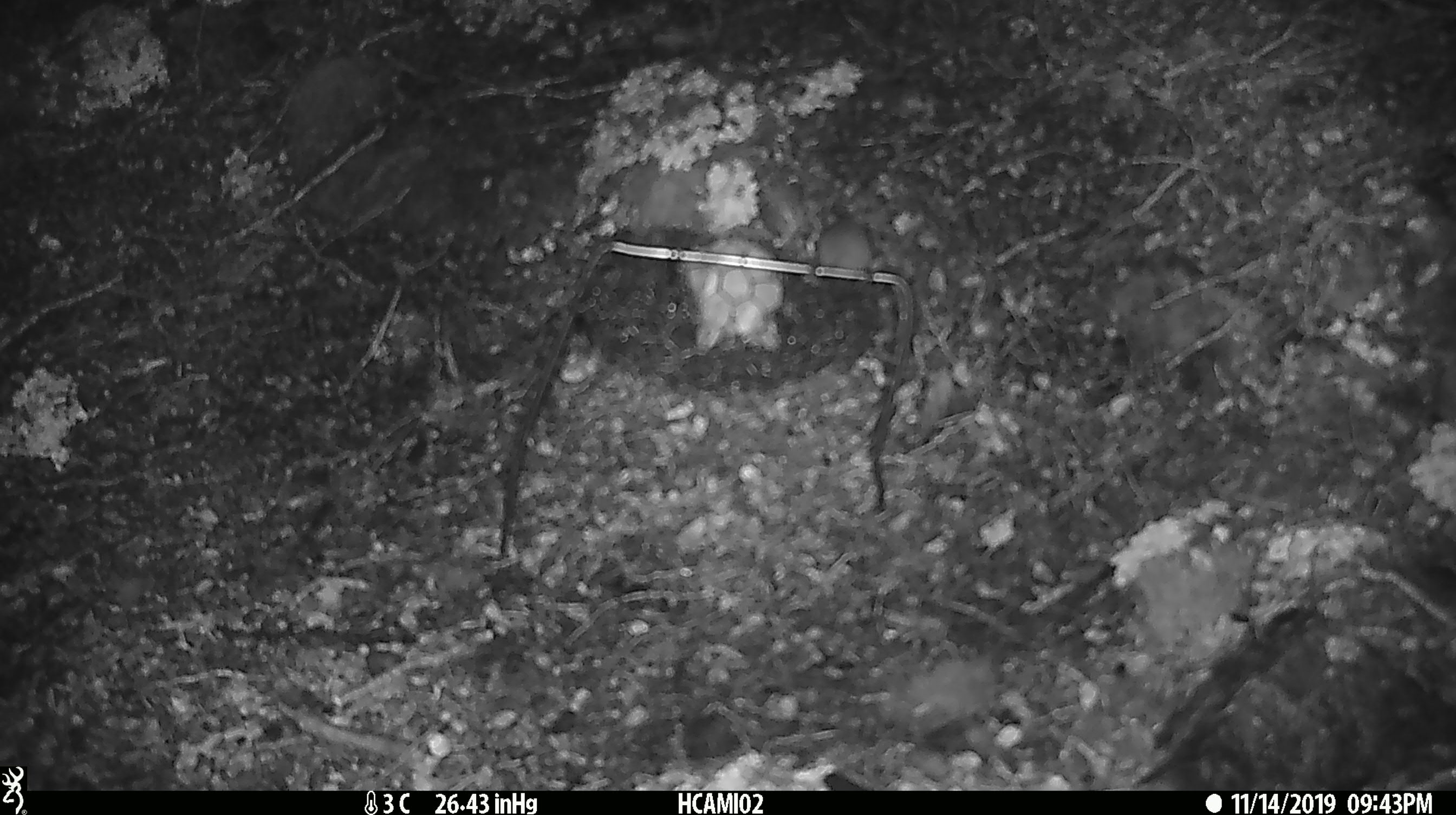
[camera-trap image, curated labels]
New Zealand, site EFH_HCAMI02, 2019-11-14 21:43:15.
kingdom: Animalia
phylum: Chordata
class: Mammalia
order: Rodentia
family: Muridae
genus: Mus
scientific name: Mus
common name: mouse